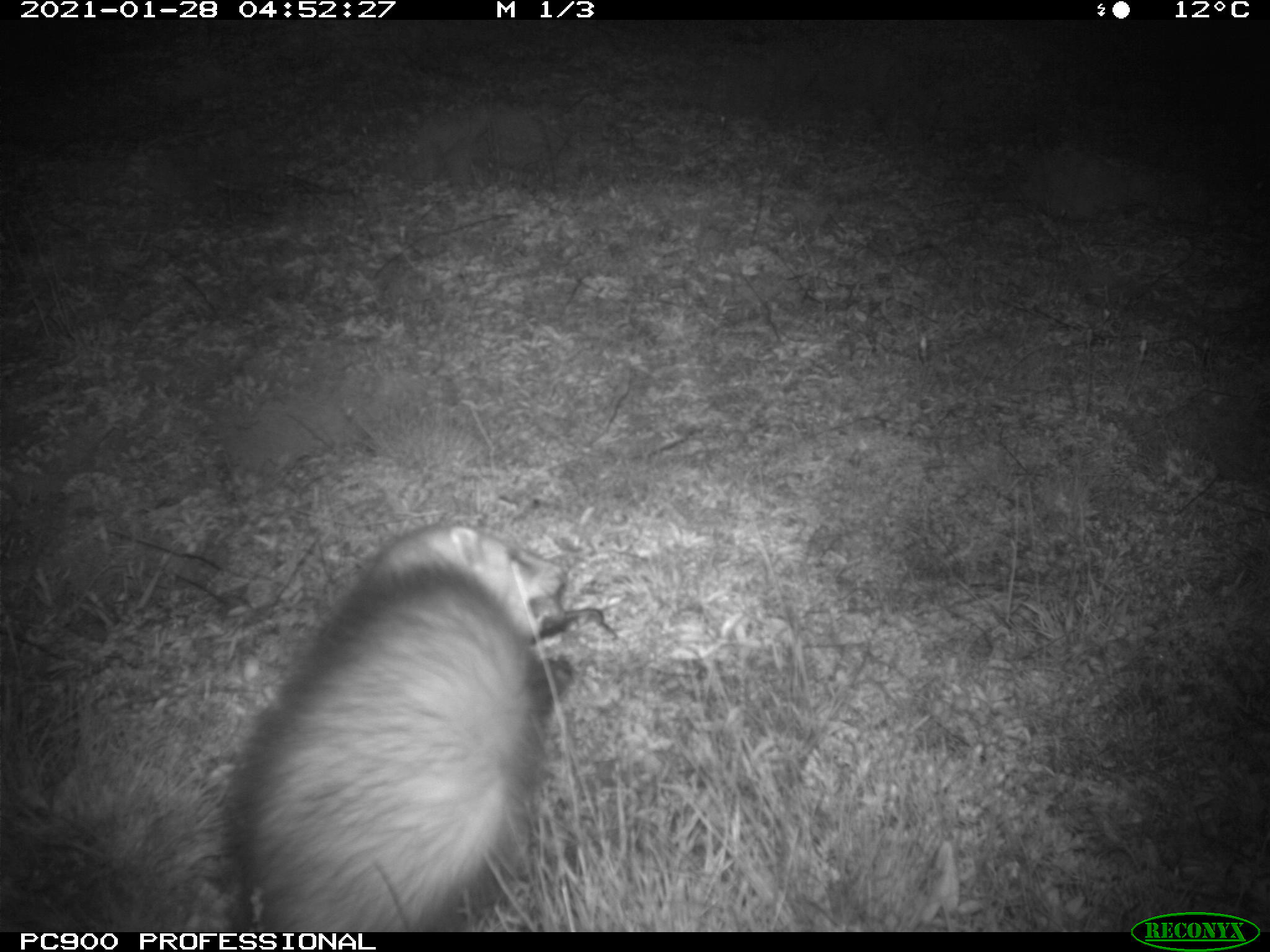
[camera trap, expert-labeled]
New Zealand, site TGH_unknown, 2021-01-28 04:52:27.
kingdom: Animalia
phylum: Chordata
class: Mammalia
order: Carnivora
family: Mustelidae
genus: Mustela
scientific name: Mustela furo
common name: ferret